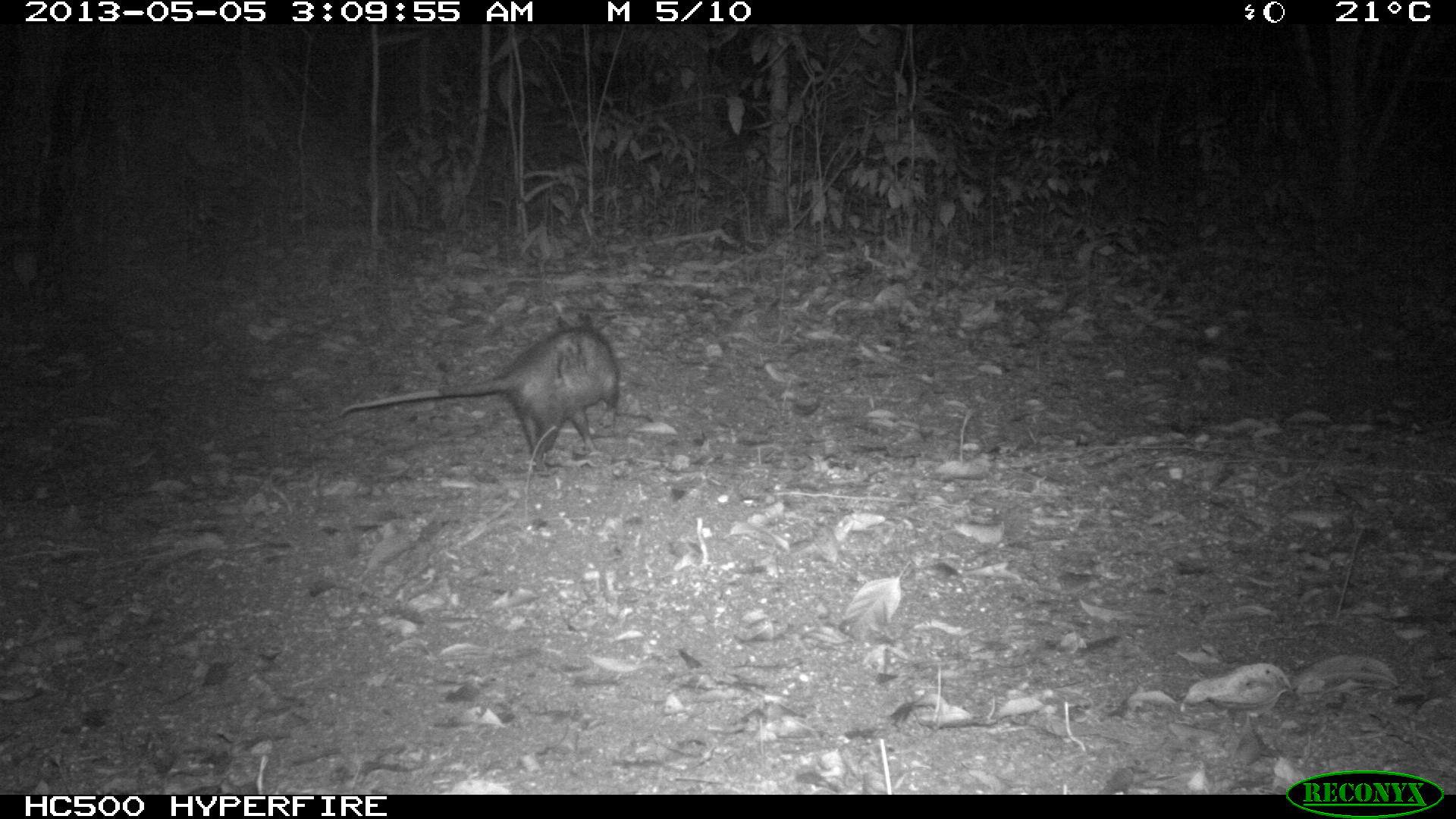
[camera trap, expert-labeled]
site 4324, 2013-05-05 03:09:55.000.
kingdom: Animalia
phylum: Chordata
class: Mammalia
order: Didelphimorphia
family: Didelphidae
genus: Didelphis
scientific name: Didelphis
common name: american opossums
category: didelphis sp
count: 1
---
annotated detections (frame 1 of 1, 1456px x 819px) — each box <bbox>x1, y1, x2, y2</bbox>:
didelphis sp: <bbox>339, 315, 619, 472</bbox>